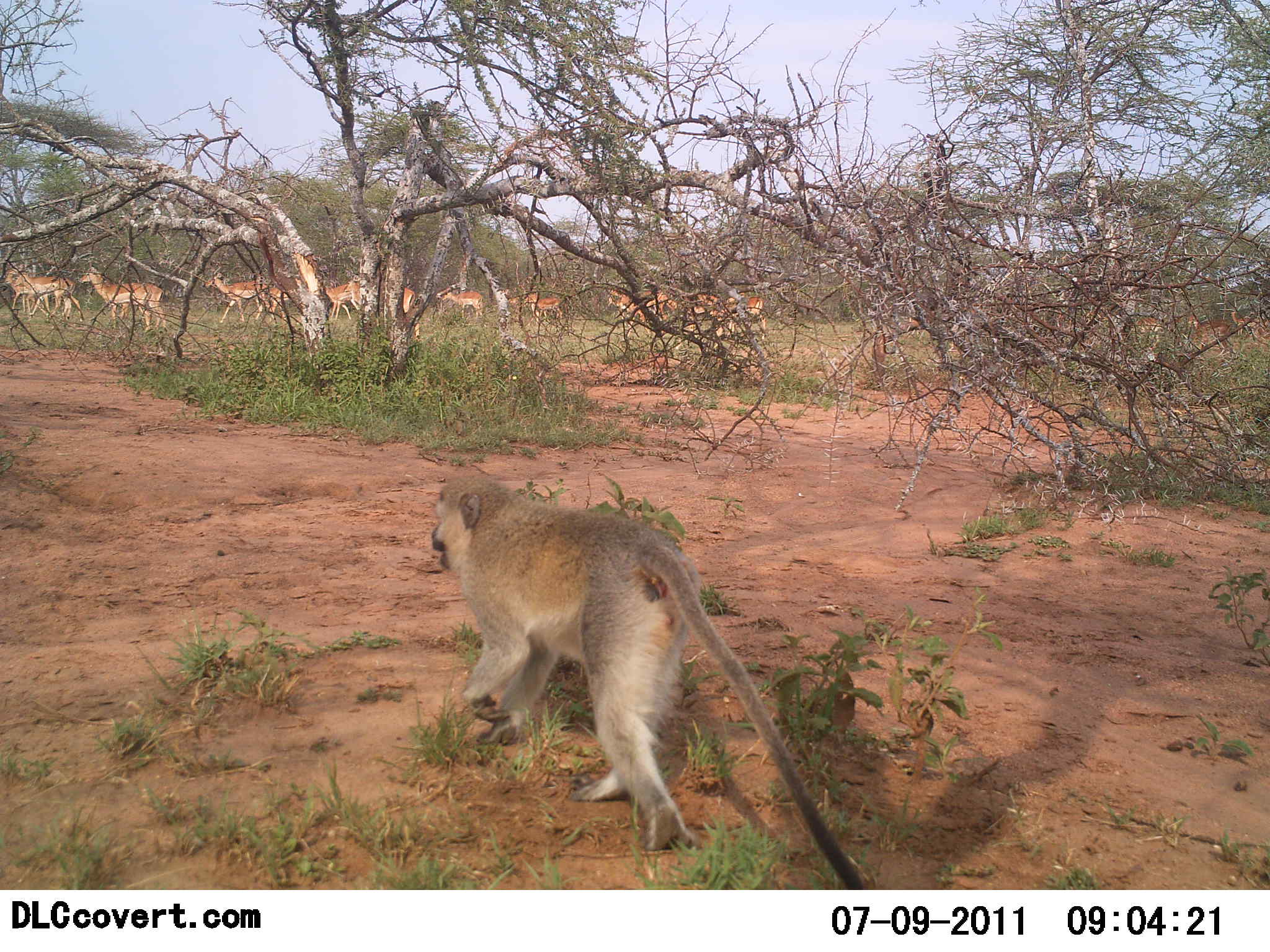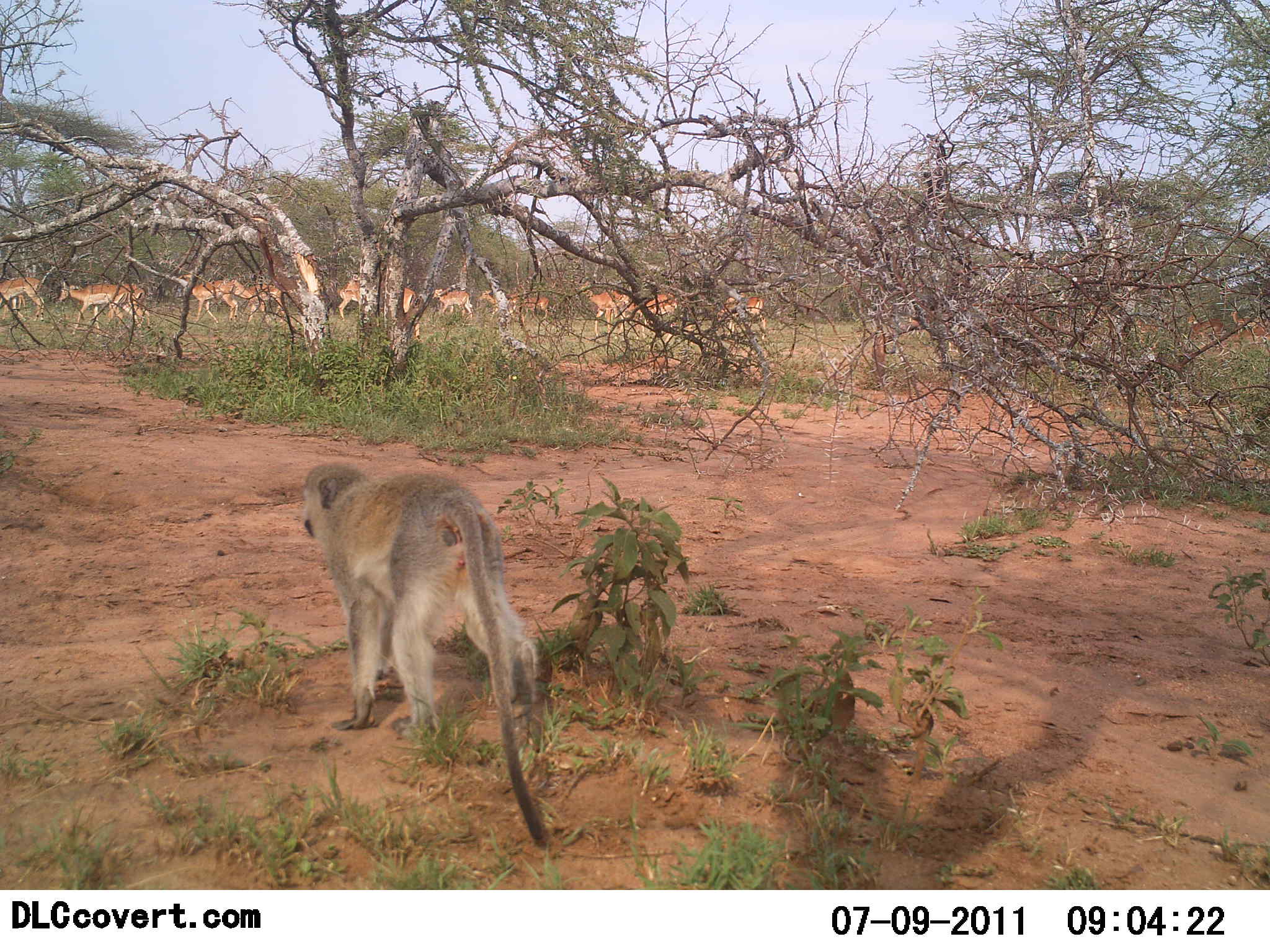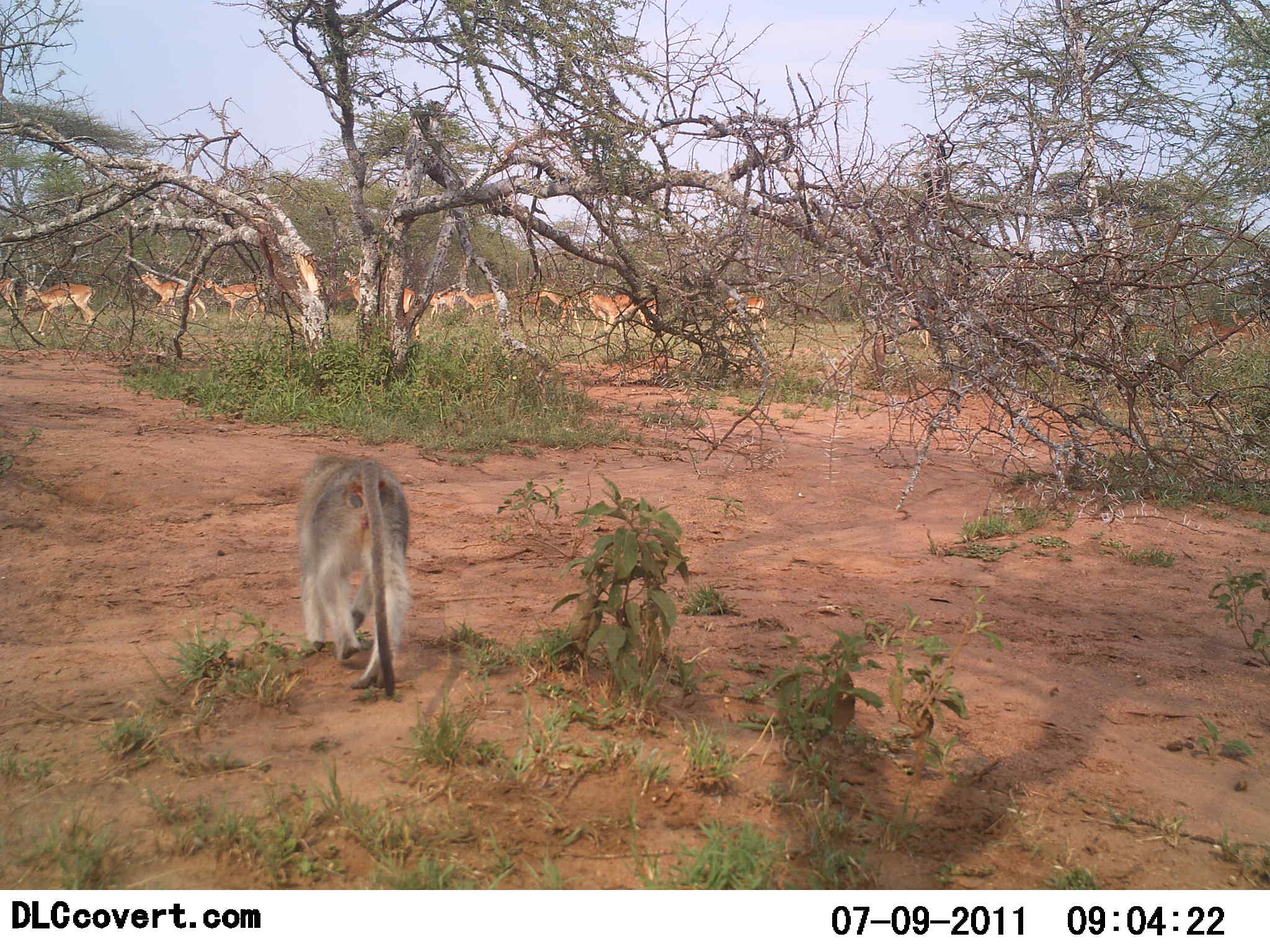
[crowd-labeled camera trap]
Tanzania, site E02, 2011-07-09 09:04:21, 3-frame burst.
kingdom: Animalia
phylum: Chordata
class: Mammalia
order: Artiodactyla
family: Bovidae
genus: Nanger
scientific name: Nanger granti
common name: grant's gazelle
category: gazellegrants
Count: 11-50.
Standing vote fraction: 0%.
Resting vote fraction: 0%.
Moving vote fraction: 100%.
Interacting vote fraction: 0%.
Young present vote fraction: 0%.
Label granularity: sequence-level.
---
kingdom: Animalia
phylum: Chordata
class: Mammalia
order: Primates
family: Cercopithecidae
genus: Chlorocebus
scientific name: Chlorocebus pygerythrus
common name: vervet monkey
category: monkeyvervet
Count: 1.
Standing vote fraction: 0%.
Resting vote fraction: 0%.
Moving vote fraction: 100%.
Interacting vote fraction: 0%.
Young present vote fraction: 0%.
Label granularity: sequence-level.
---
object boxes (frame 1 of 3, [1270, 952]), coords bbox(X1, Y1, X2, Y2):
animal: bbox(429, 472, 874, 889); bbox(78, 265, 168, 335); bbox(347, 273, 423, 340); bbox(604, 283, 680, 329); bbox(16, 272, 87, 321); bbox(694, 292, 769, 338); bbox(204, 270, 265, 323); bbox(251, 279, 302, 327); bbox(6, 270, 54, 319); bbox(318, 276, 365, 321); bbox(437, 285, 490, 324); bbox(1187, 312, 1233, 351); bbox(115, 288, 156, 331); bbox(524, 287, 569, 324); bbox(1226, 309, 1270, 345); bbox(1129, 316, 1171, 350)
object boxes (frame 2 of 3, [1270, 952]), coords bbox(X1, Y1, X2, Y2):
animal: bbox(300, 462, 555, 848); bbox(60, 281, 131, 336); bbox(226, 274, 290, 328); bbox(581, 287, 638, 340); bbox(180, 272, 237, 323); bbox(378, 281, 424, 343); bbox(100, 279, 152, 330); bbox(625, 290, 680, 338); bbox(717, 293, 770, 340); bbox(1, 274, 49, 324); bbox(1229, 306, 1270, 353); bbox(1184, 310, 1226, 354); bbox(337, 276, 376, 321); bbox(1132, 319, 1180, 353); bbox(477, 289, 520, 326); bbox(432, 287, 476, 320); bbox(509, 292, 553, 325); bbox(1, 277, 33, 322)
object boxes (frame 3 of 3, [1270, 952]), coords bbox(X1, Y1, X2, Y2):
animal: bbox(300, 451, 410, 701); bbox(344, 267, 422, 340); bbox(23, 280, 95, 336); bbox(135, 270, 211, 322); bbox(538, 282, 599, 338); bbox(203, 273, 267, 323); bbox(586, 288, 640, 343); bbox(717, 289, 769, 339); bbox(609, 293, 668, 334); bbox(1189, 314, 1245, 357); bbox(901, 302, 950, 351); bbox(458, 285, 508, 328); bbox(1231, 298, 1270, 351); bbox(25, 295, 72, 336); bbox(417, 287, 458, 325); bbox(1134, 323, 1179, 354); bbox(163, 283, 197, 319); bbox(0, 276, 17, 313)